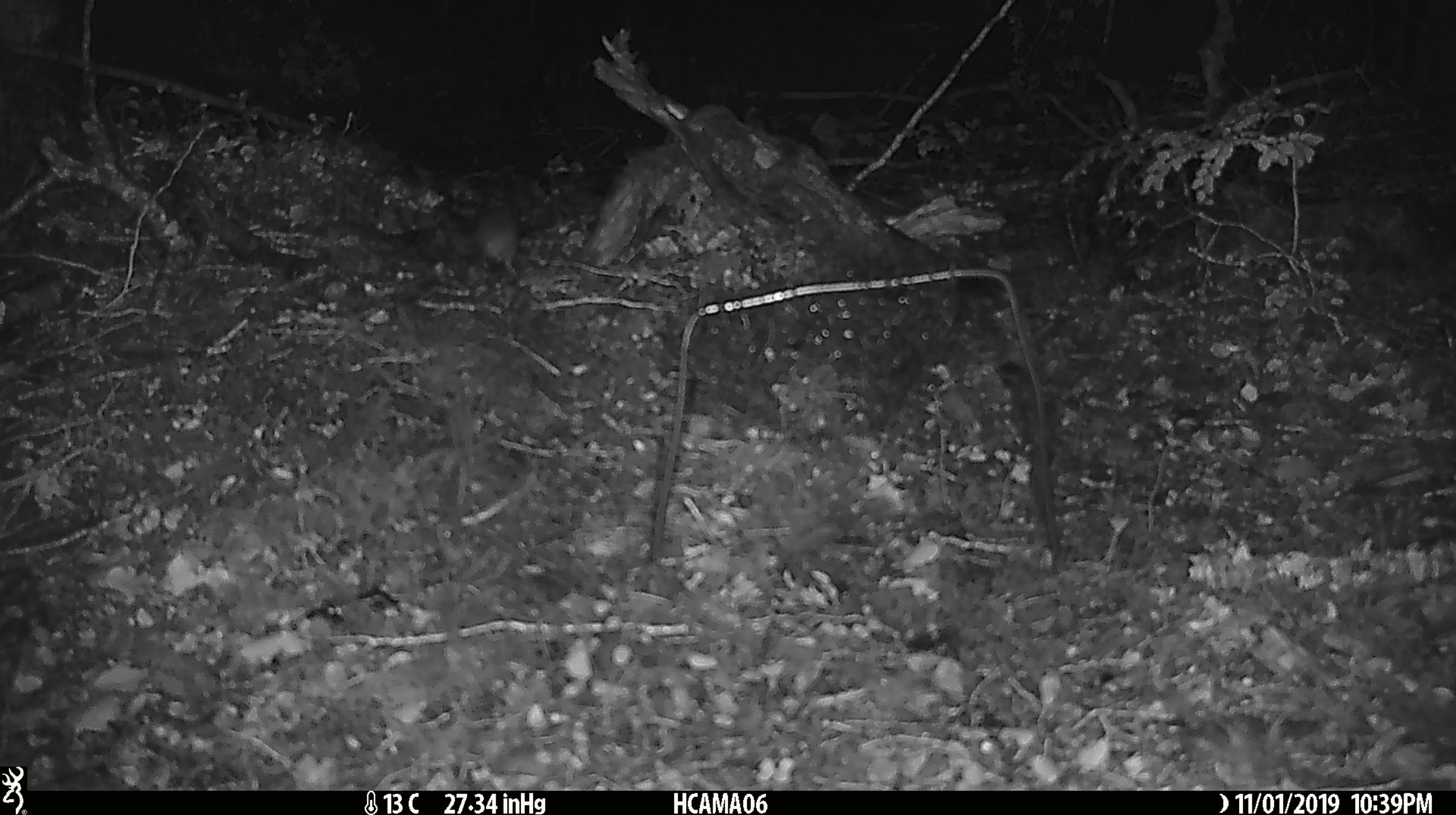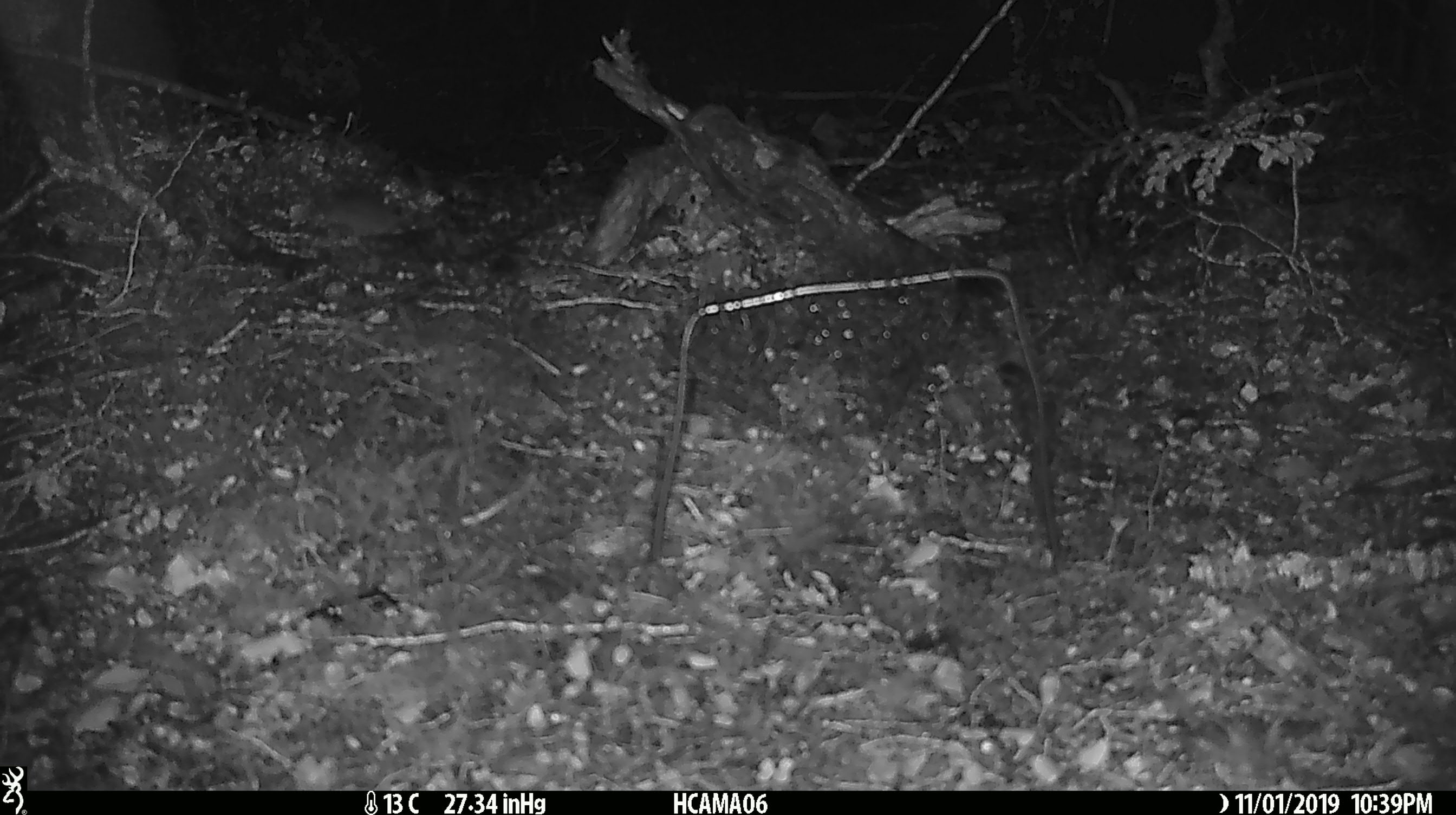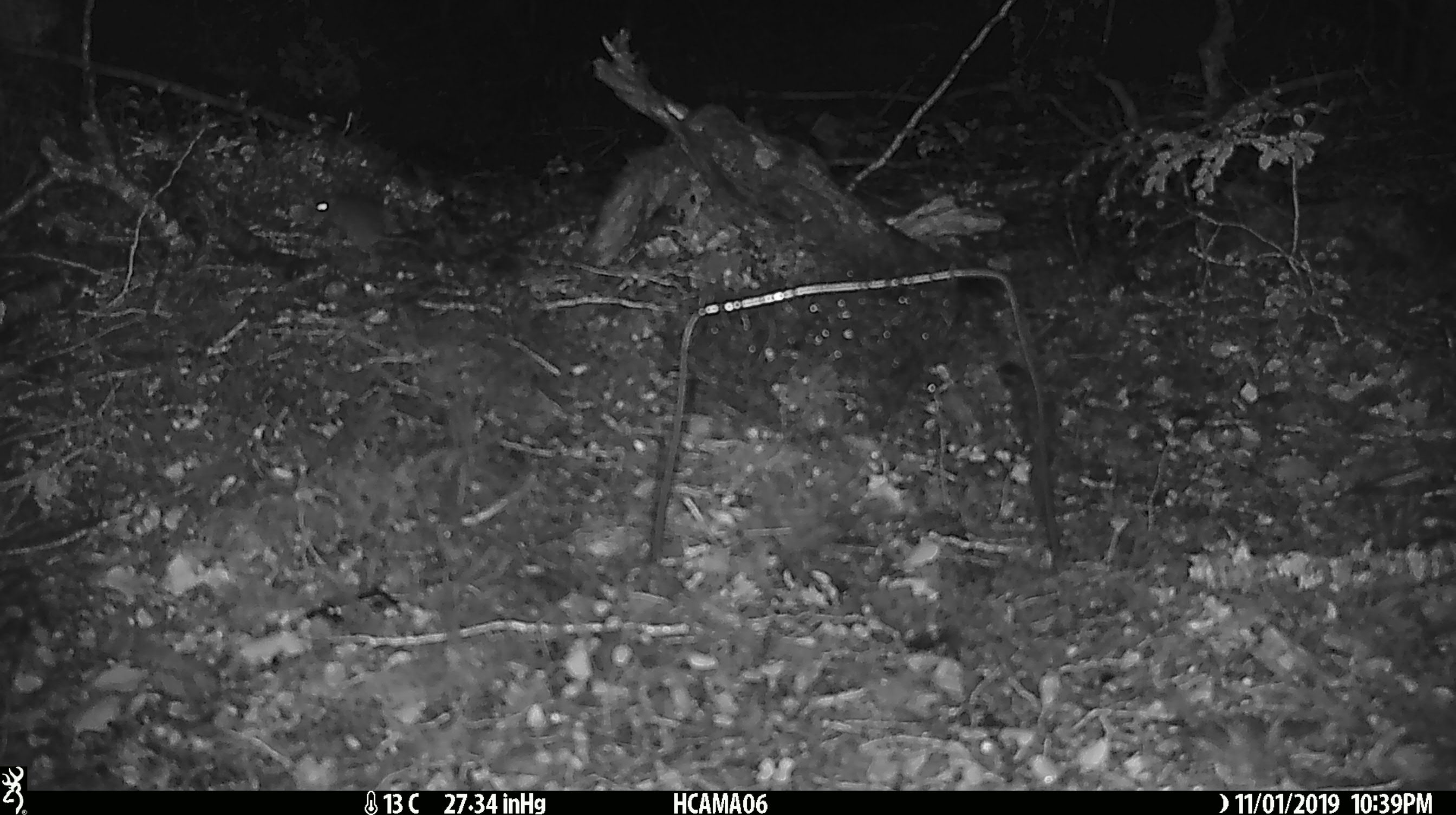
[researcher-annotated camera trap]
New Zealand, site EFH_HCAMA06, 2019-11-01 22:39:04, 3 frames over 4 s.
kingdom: Animalia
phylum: Chordata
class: Mammalia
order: Rodentia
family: Muridae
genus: Mus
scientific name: Mus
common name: mouse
Mouse (Mus).